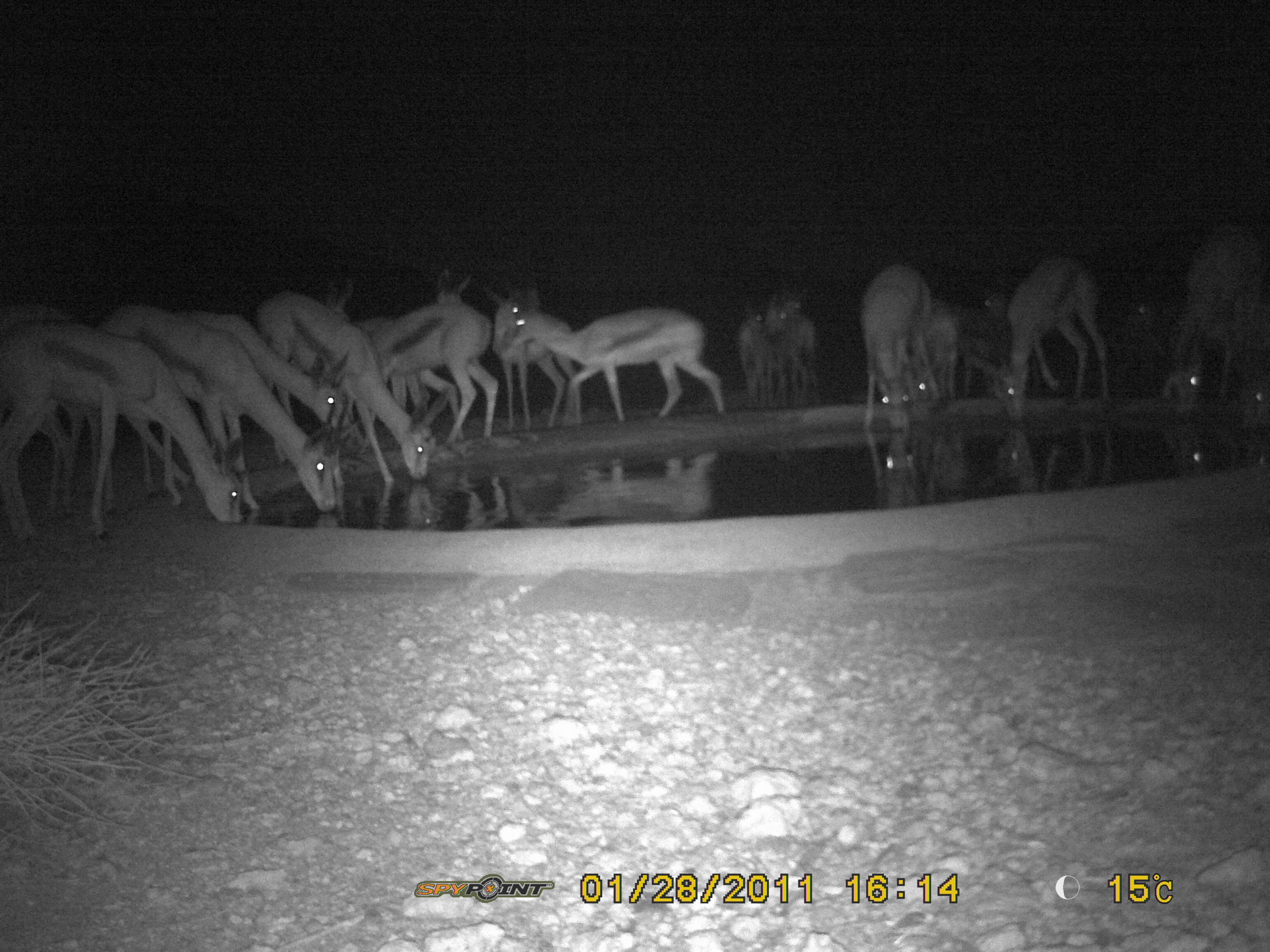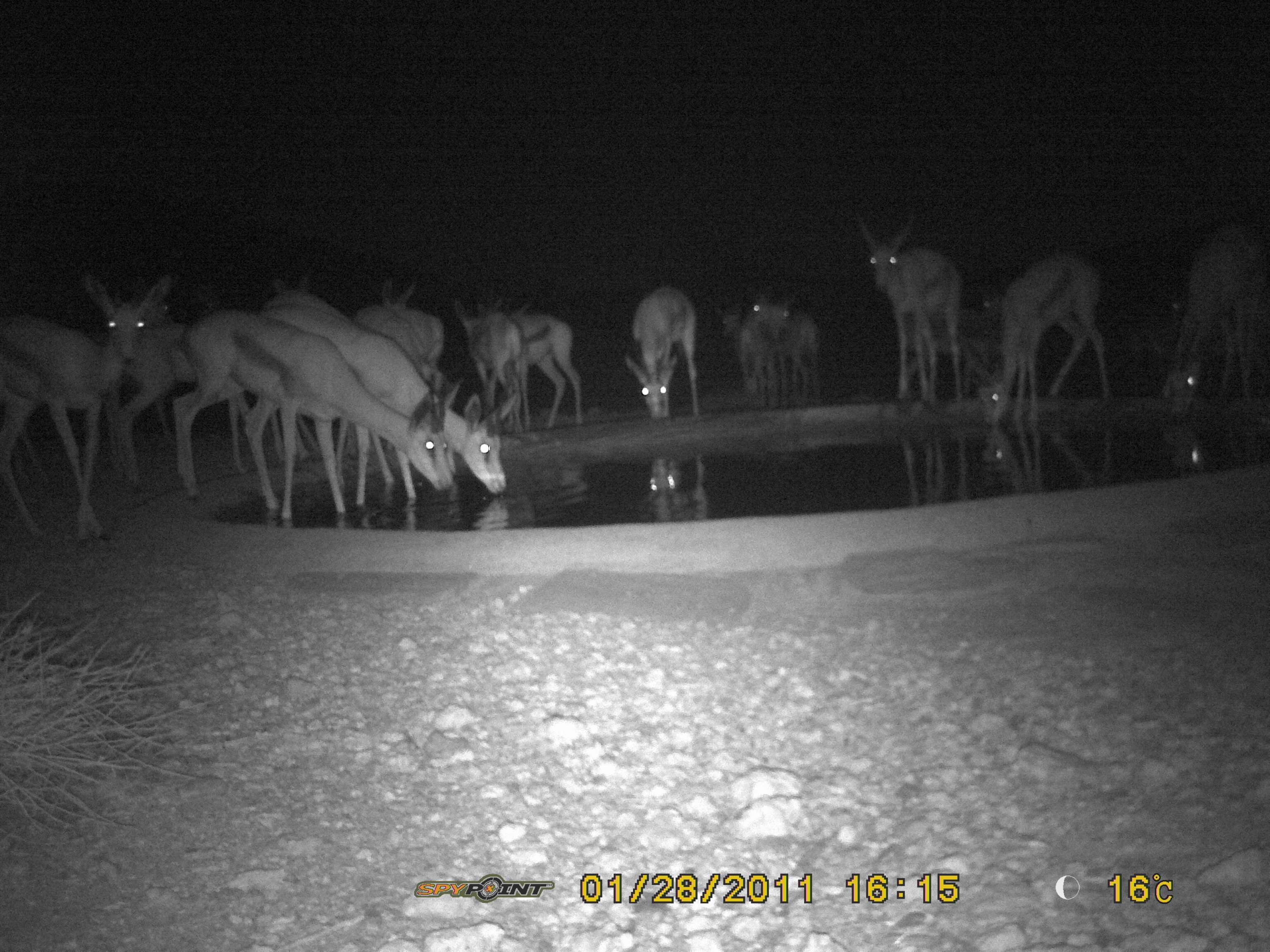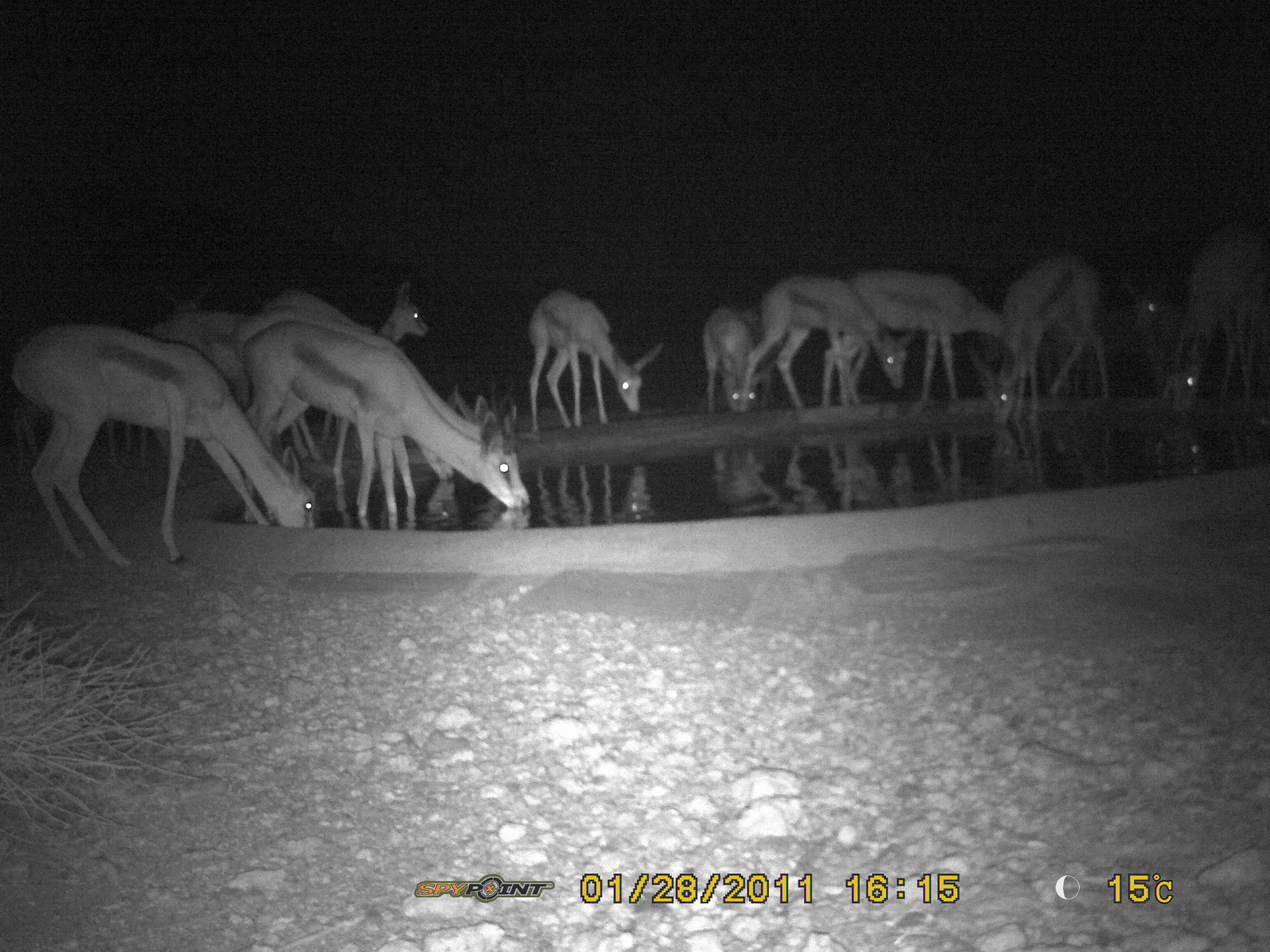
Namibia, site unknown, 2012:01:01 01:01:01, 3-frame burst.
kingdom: Animalia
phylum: Chordata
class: Mammalia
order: Artiodactyla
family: Bovidae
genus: Antidorcas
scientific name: Antidorcas marsupialis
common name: springbok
Antidorcas marsupialis (springbok).